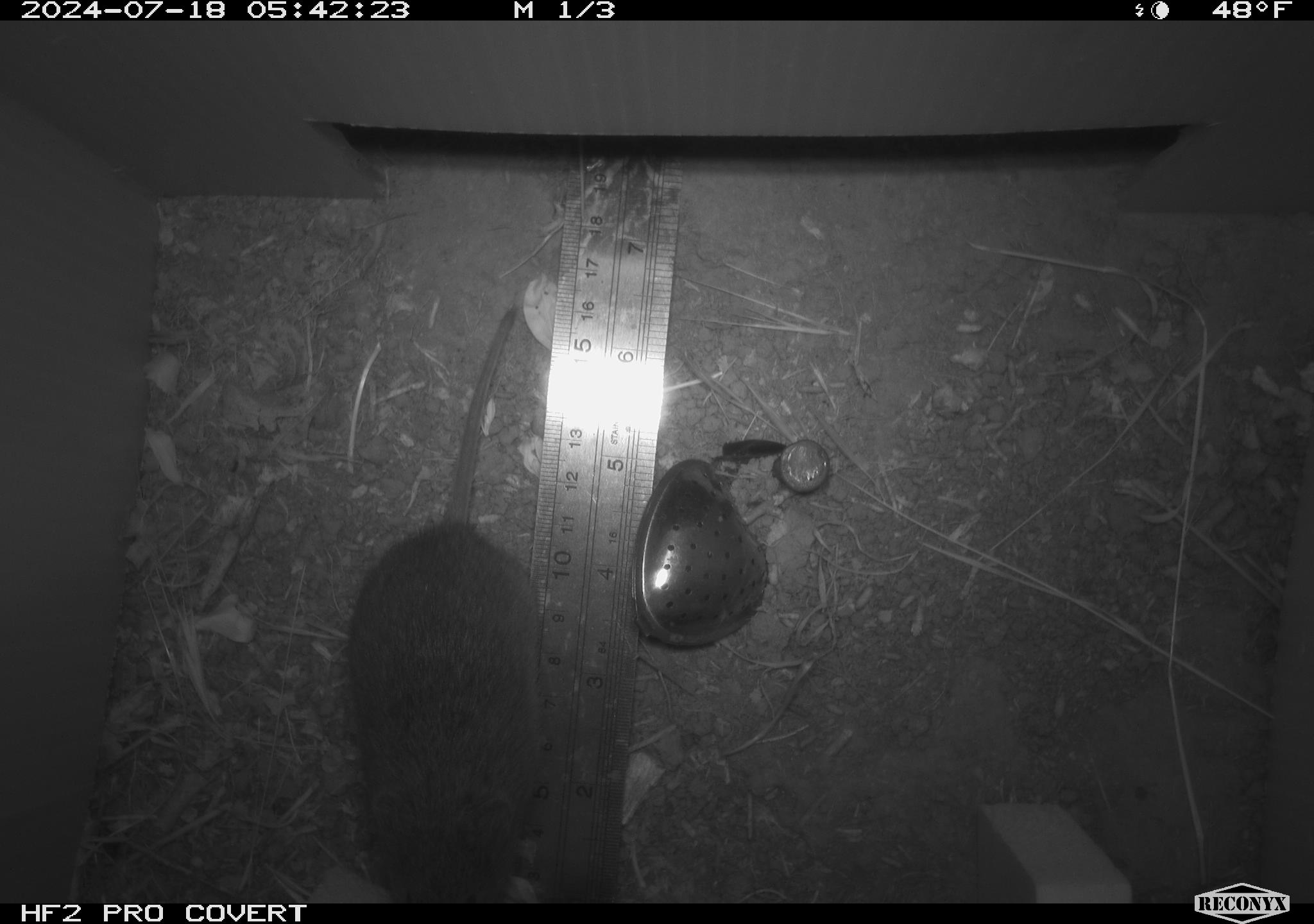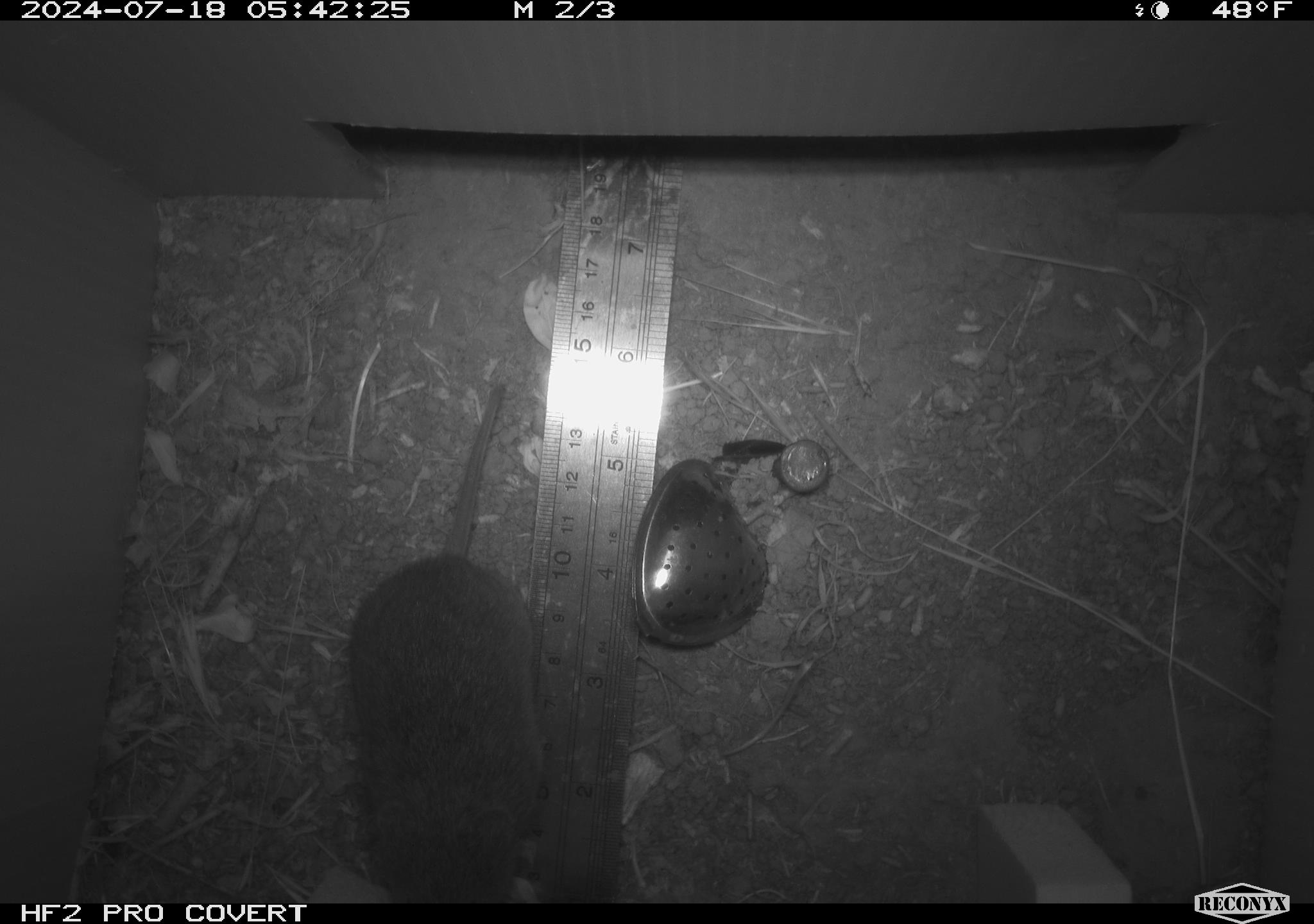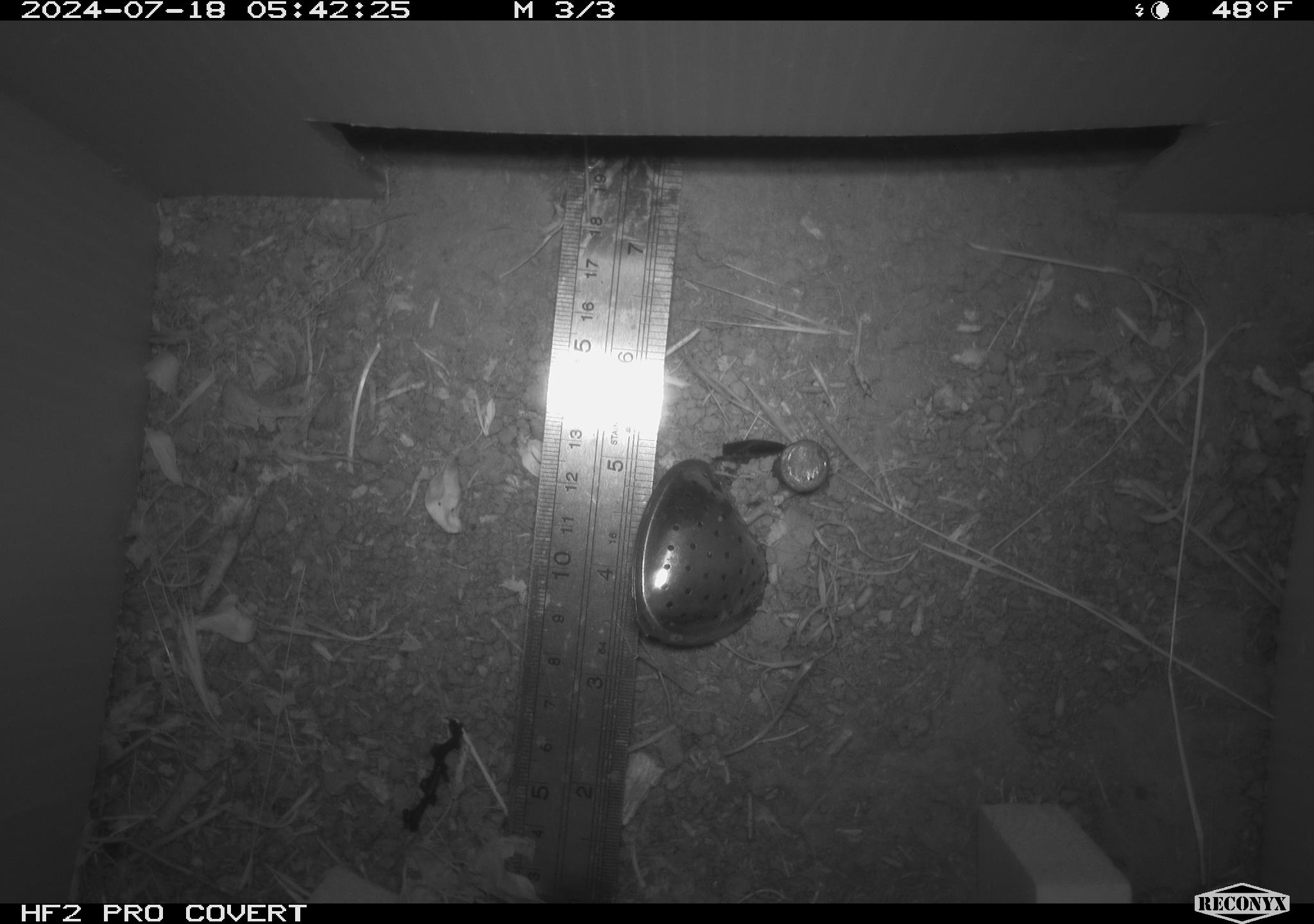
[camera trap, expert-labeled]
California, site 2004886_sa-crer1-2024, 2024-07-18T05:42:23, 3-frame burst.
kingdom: Animalia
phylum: Chordata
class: Mammalia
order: Rodentia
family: Cricetidae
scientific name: Arvicolinae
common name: voles, lemmings, and muskrats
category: arvicolinae subfamily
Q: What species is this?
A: Arvicolinae subfamily (voles, lemmings, and muskrats) (Arvicolinae).